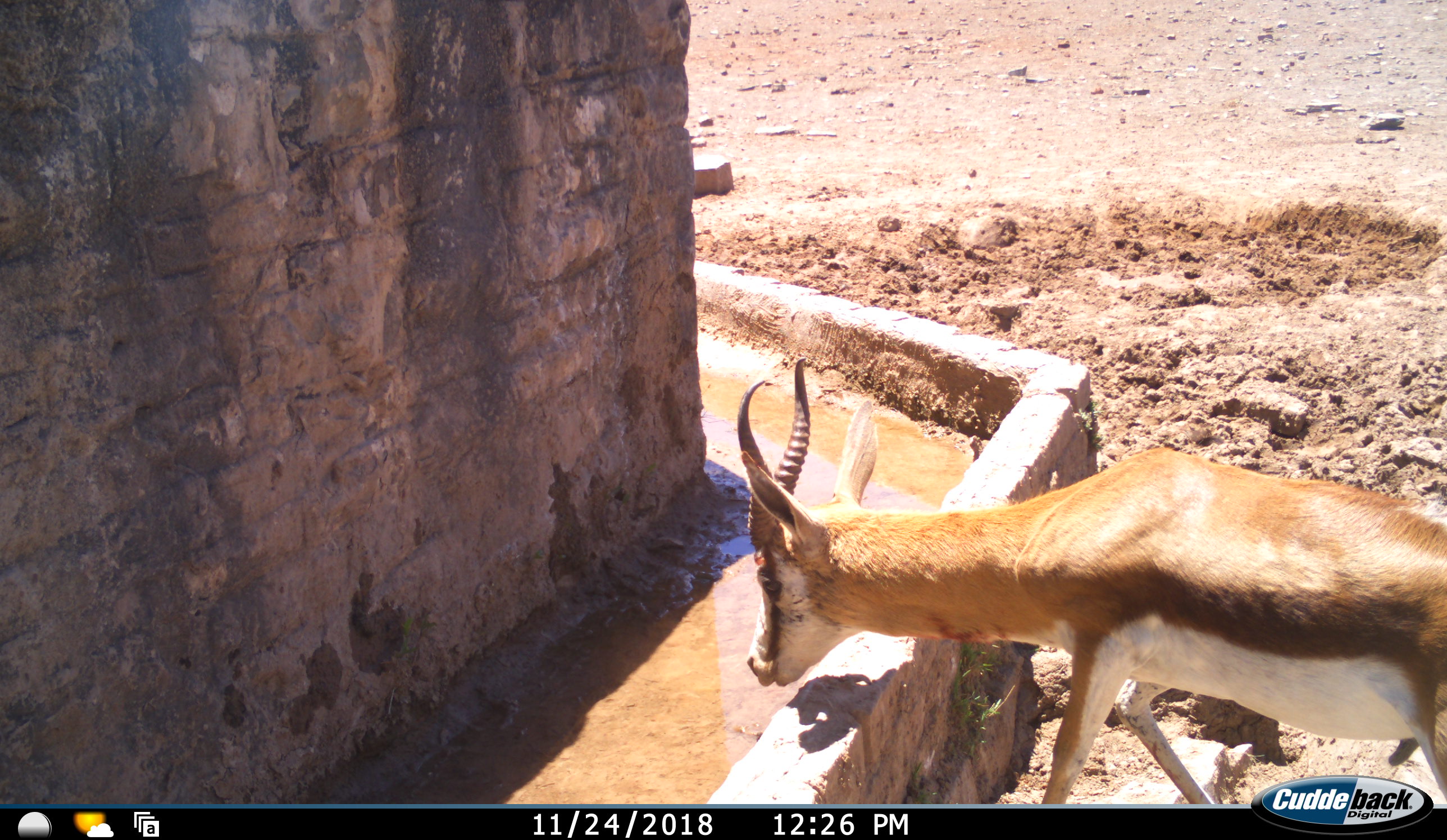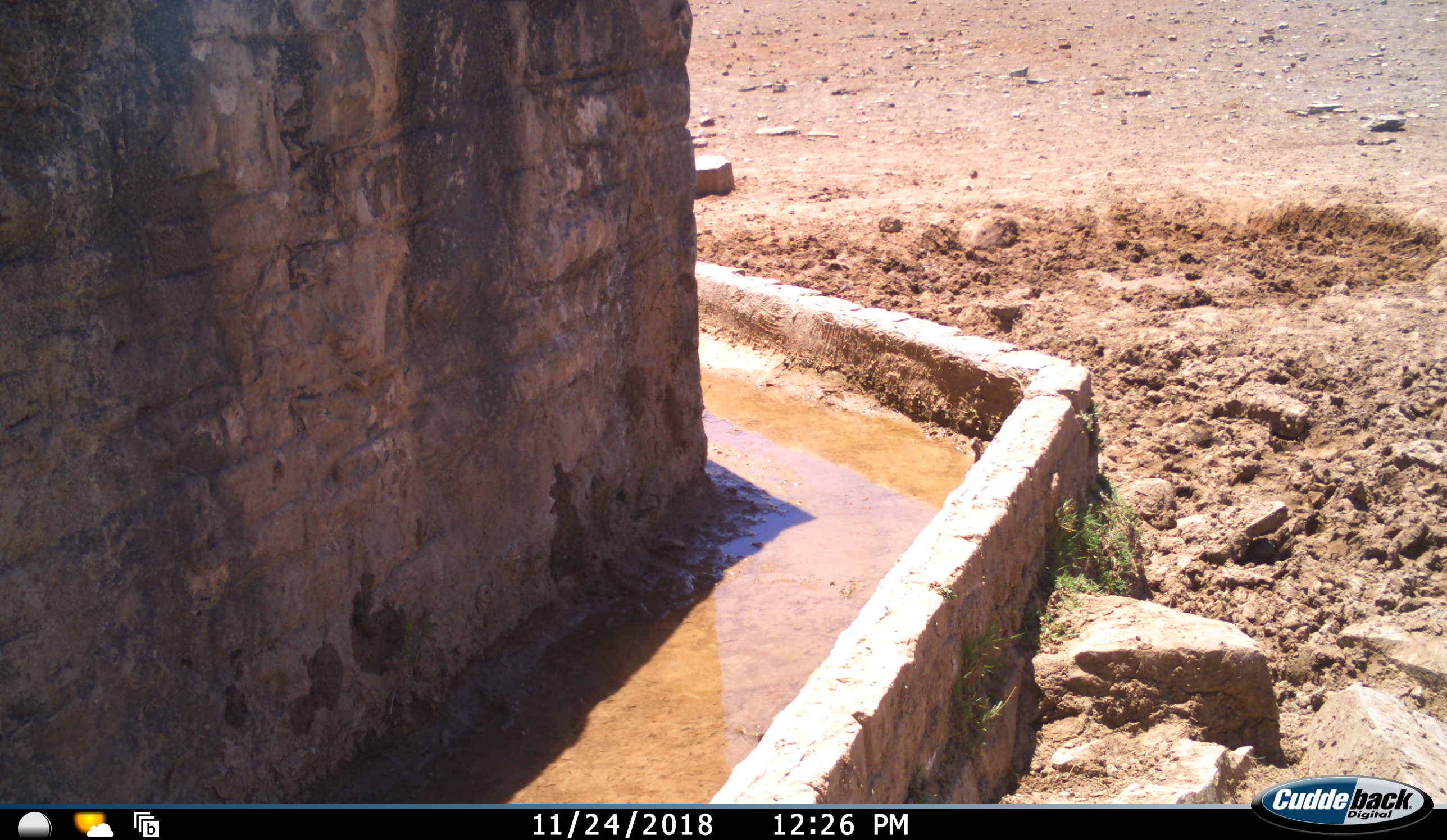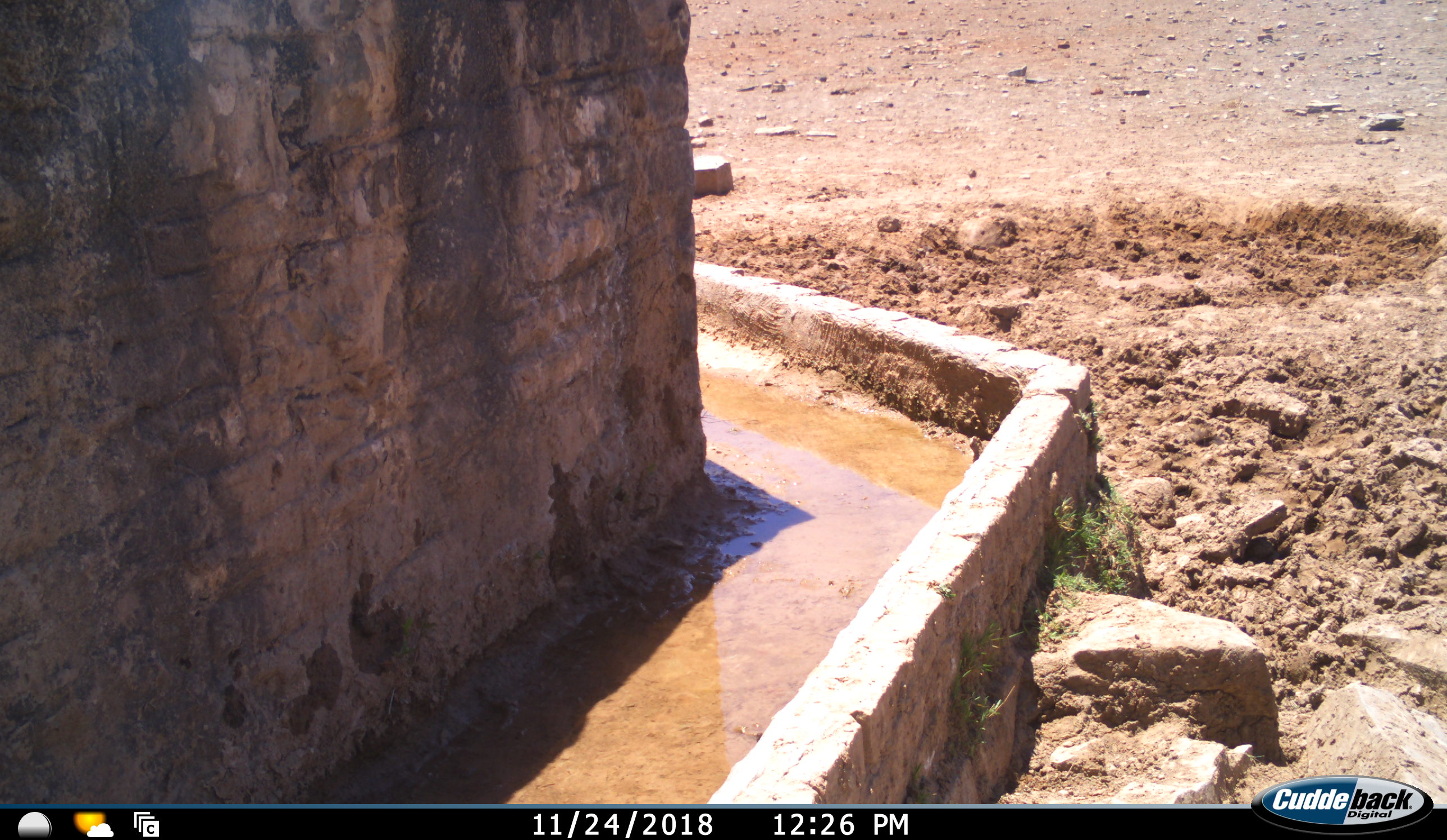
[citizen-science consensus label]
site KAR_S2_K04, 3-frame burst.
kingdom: Animalia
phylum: Chordata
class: Mammalia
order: Artiodactyla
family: Bovidae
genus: Antidorcas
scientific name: Antidorcas marsupialis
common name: springbok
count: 1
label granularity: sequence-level